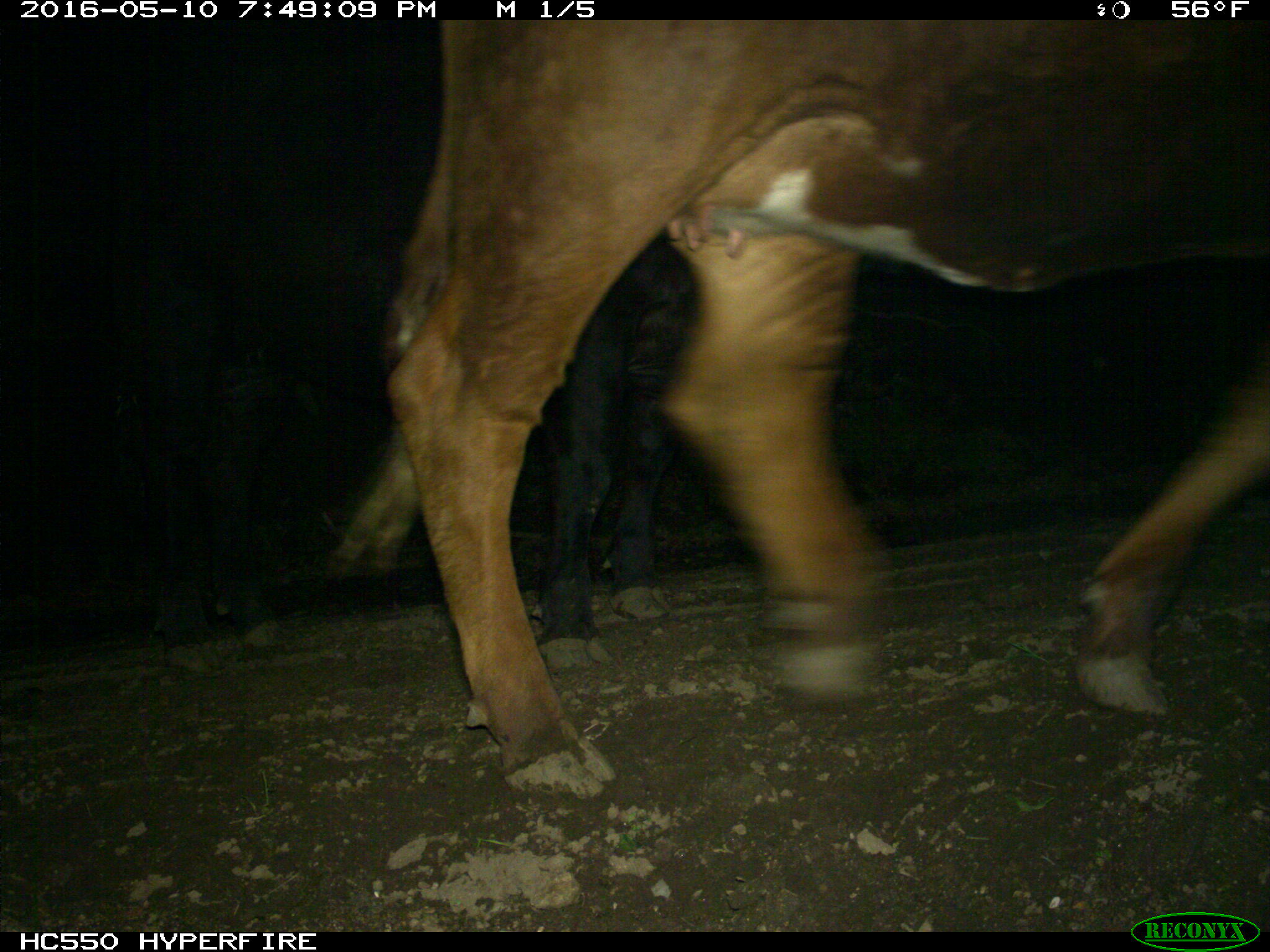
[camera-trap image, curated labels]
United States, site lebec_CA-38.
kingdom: Animalia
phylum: Chordata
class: Mammalia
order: Artiodactyla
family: Bovidae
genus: Bos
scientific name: Bos taurus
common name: domestic cow